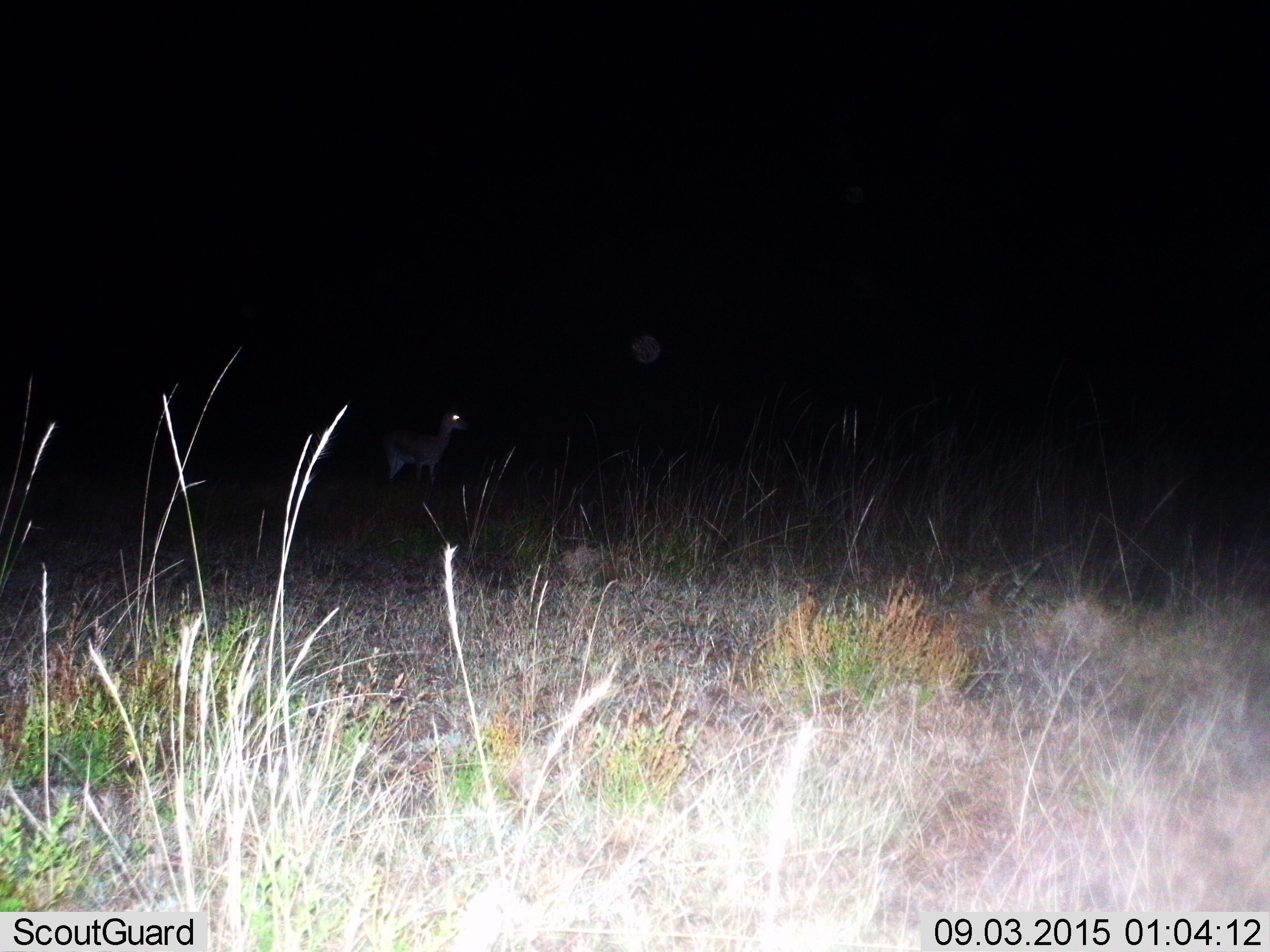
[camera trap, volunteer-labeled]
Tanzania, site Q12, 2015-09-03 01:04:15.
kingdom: Animalia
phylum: Chordata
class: Mammalia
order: Artiodactyla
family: Bovidae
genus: Eudorcas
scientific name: Eudorcas thomsonii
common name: thomson's gazelle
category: gazellethomsons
Gazellethomsons (thomson's gazelle) (Eudorcas thomsonii), count 1. Behavior (volunteer vote fractions): standing 100%, resting 0%, moving 0%, interacting 0%. Young present (vote fraction): 0%. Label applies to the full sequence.